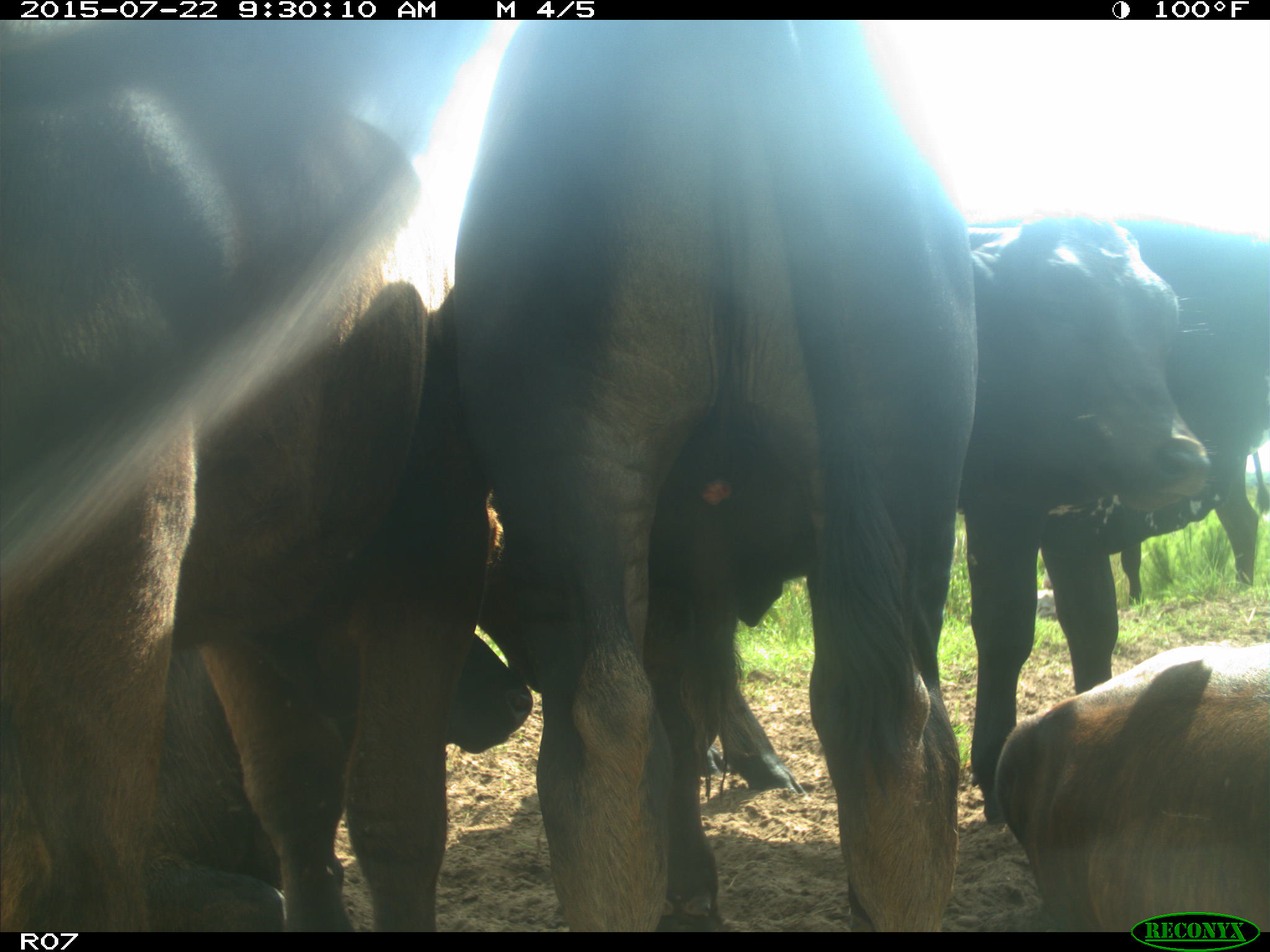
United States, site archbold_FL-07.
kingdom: Animalia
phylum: Chordata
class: Mammalia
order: Artiodactyla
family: Bovidae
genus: Bos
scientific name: Bos taurus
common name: domestic cow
Bos taurus (domestic cow).